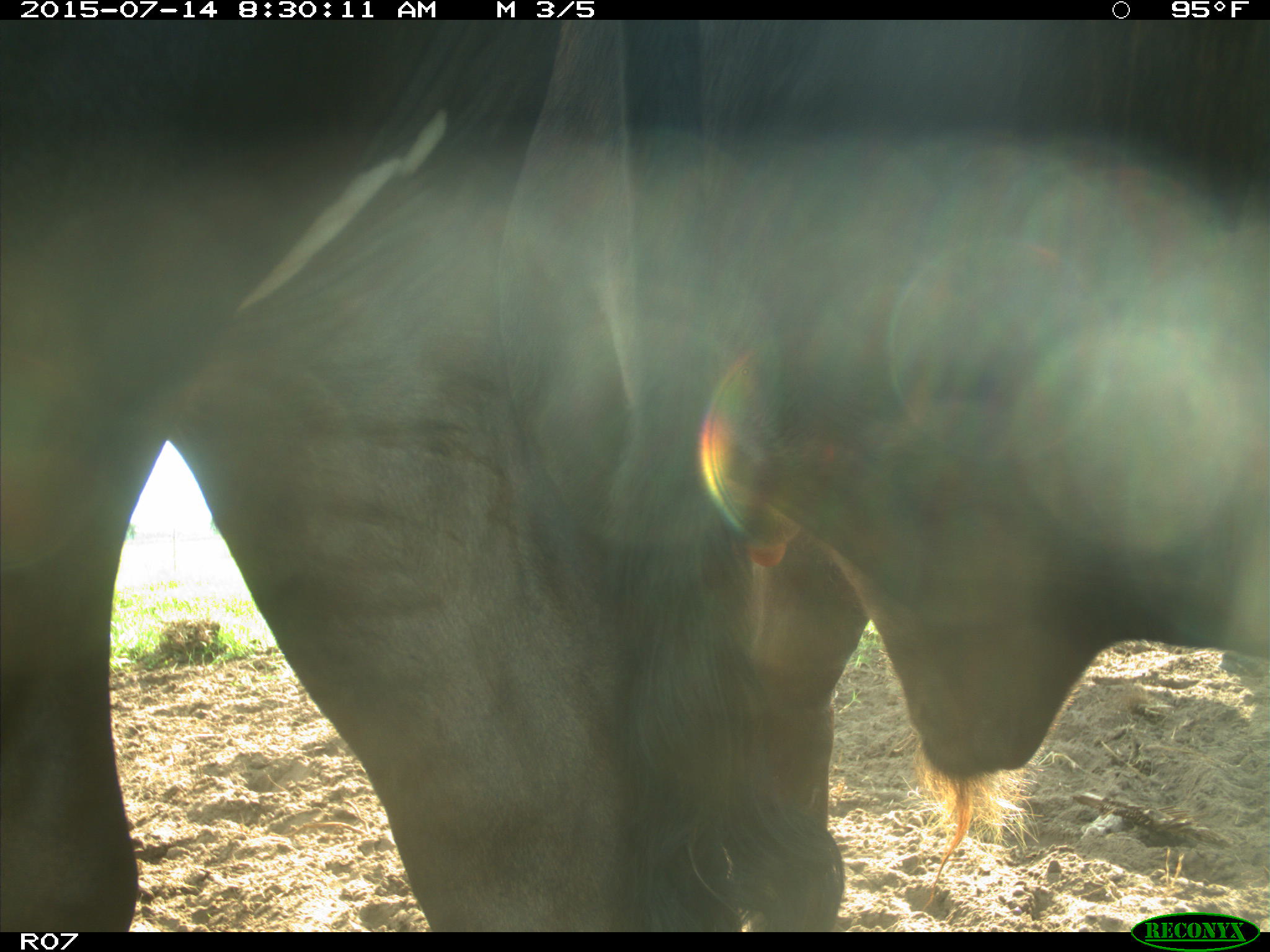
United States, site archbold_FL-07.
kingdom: Animalia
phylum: Chordata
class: Mammalia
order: Artiodactyla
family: Bovidae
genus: Bos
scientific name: Bos taurus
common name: domestic cow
Bos taurus (domestic cow).